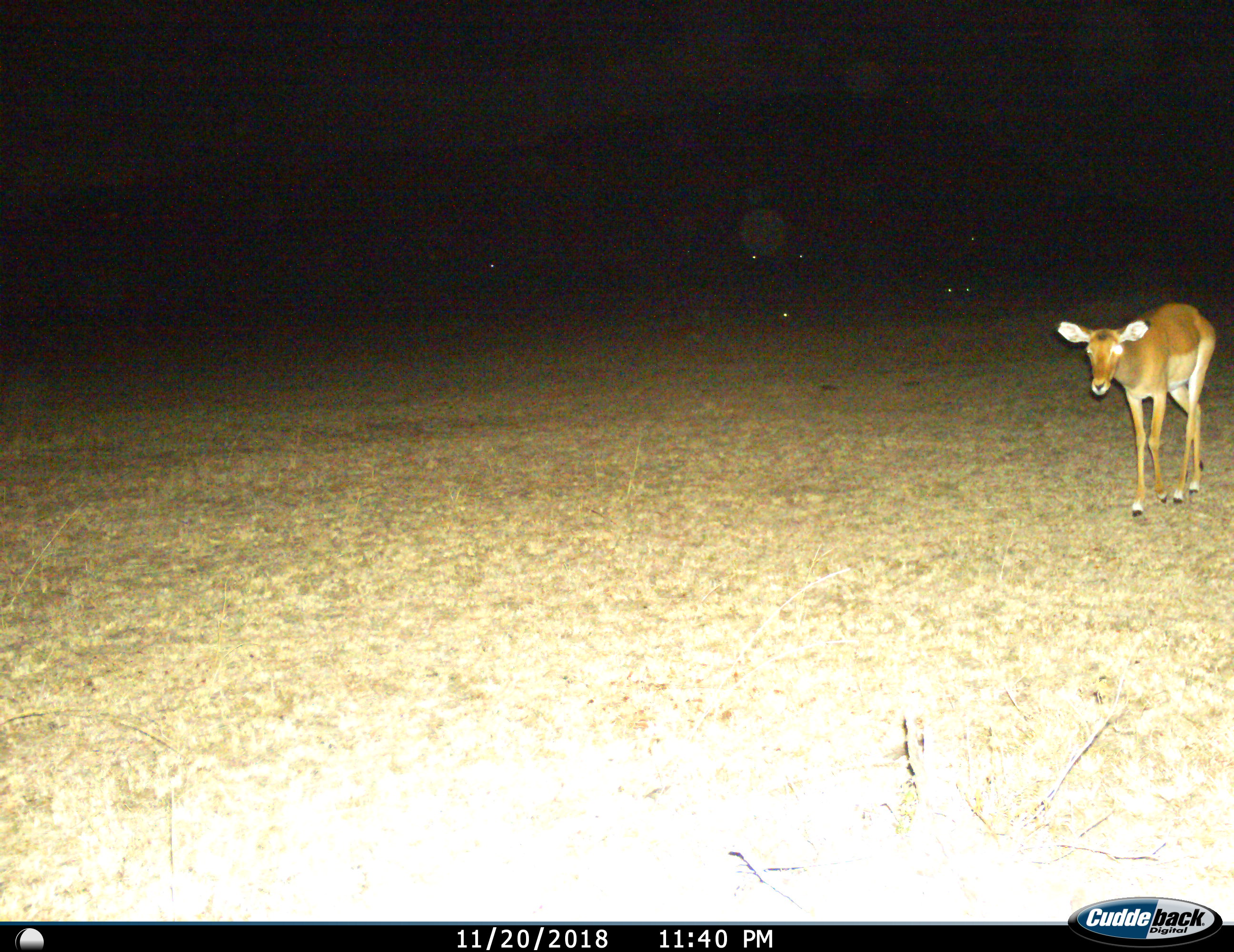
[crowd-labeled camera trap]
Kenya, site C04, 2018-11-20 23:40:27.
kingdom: Animalia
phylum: Chordata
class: Mammalia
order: Artiodactyla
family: Bovidae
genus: Aepyceros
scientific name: Aepyceros melampus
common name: impala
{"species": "impala (Aepyceros melampus)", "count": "1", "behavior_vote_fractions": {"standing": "22%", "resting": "0%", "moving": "89%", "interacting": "0%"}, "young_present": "0%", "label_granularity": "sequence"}